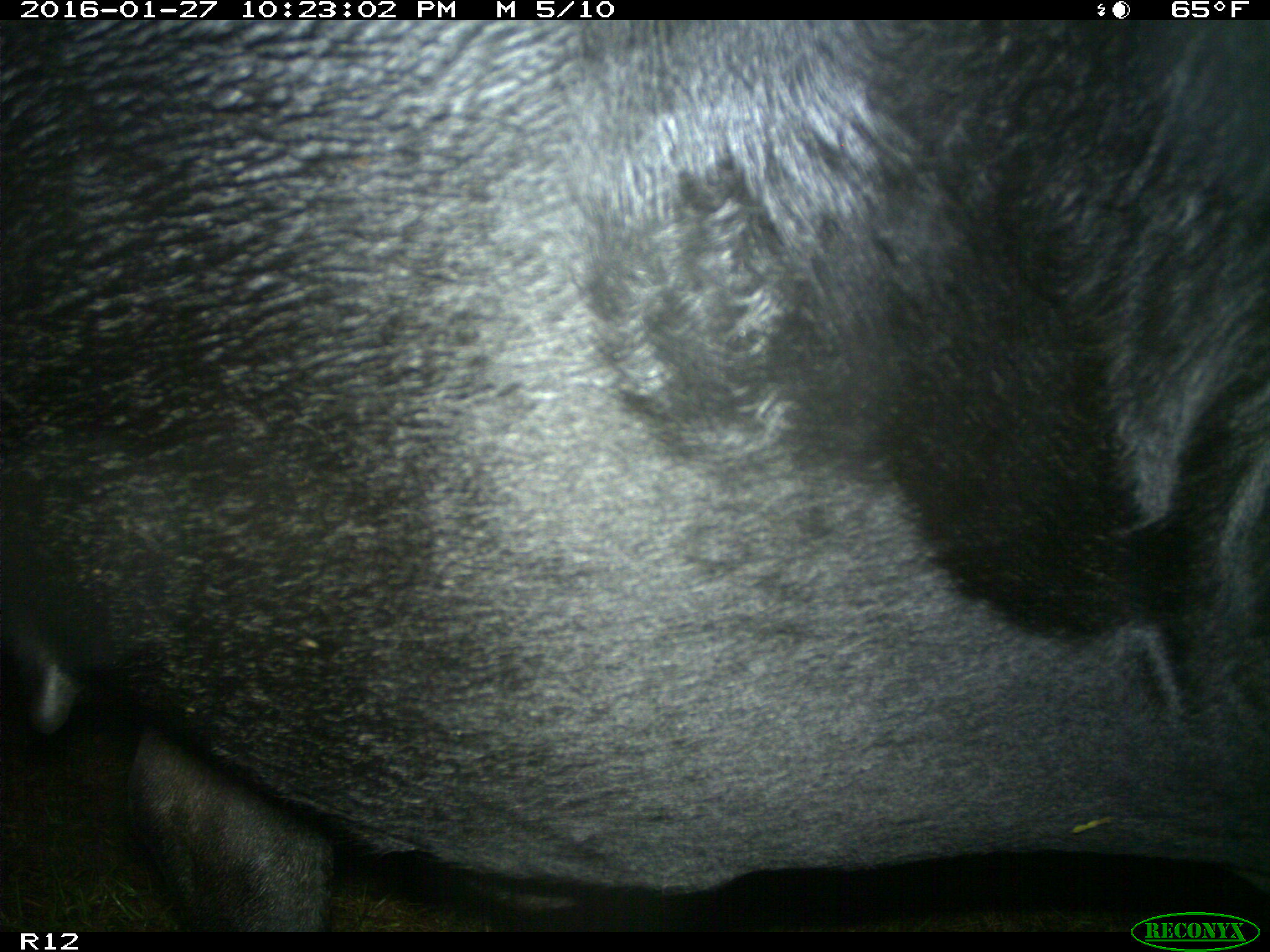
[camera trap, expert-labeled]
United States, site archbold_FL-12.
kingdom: Animalia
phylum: Chordata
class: Mammalia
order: Artiodactyla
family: Bovidae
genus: Bos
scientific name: Bos taurus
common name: domestic cow